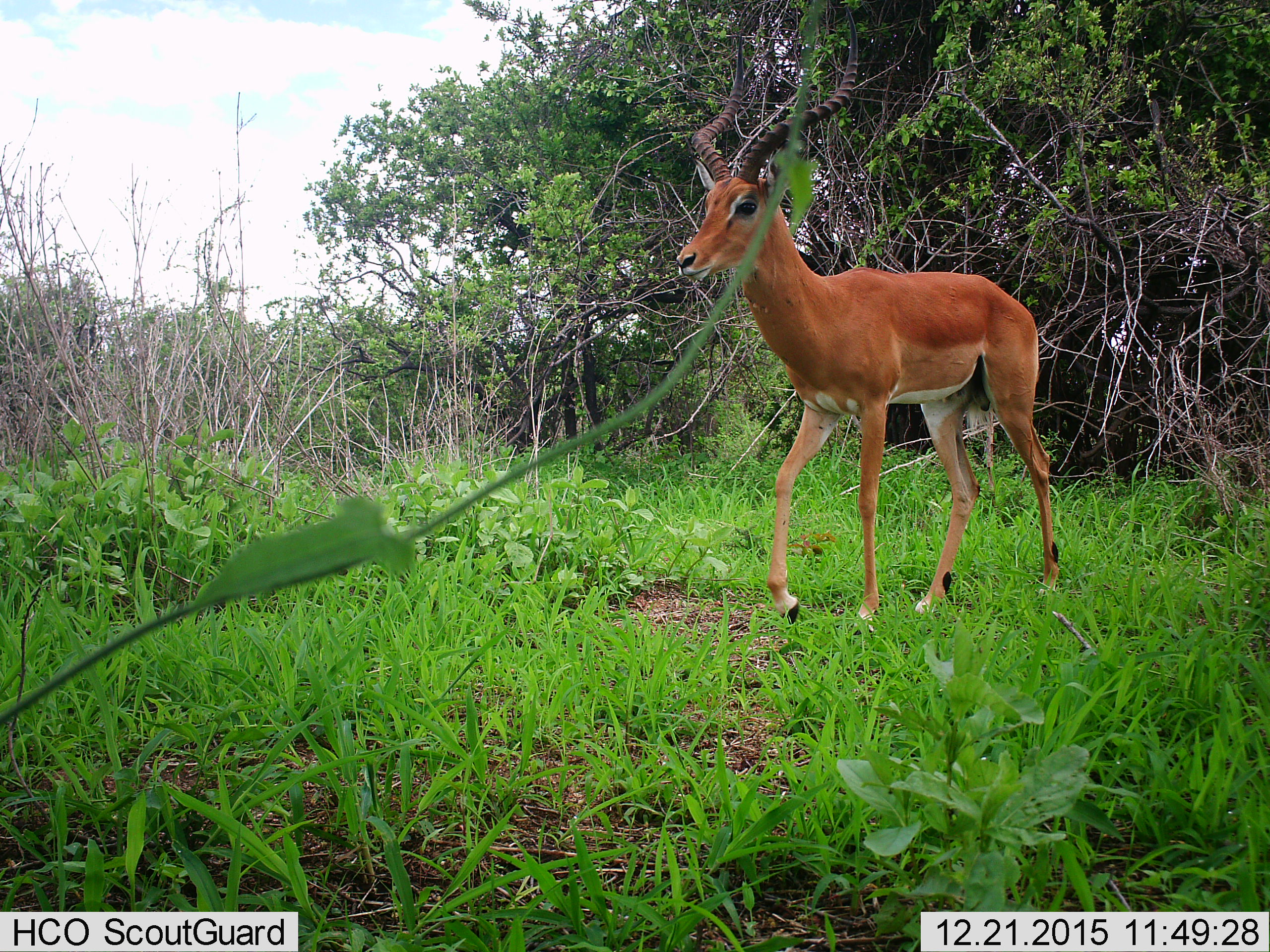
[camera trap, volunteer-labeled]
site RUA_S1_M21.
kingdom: Animalia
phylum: Chordata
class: Mammalia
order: Artiodactyla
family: Bovidae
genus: Aepyceros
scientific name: Aepyceros melampus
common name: impala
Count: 1.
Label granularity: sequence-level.